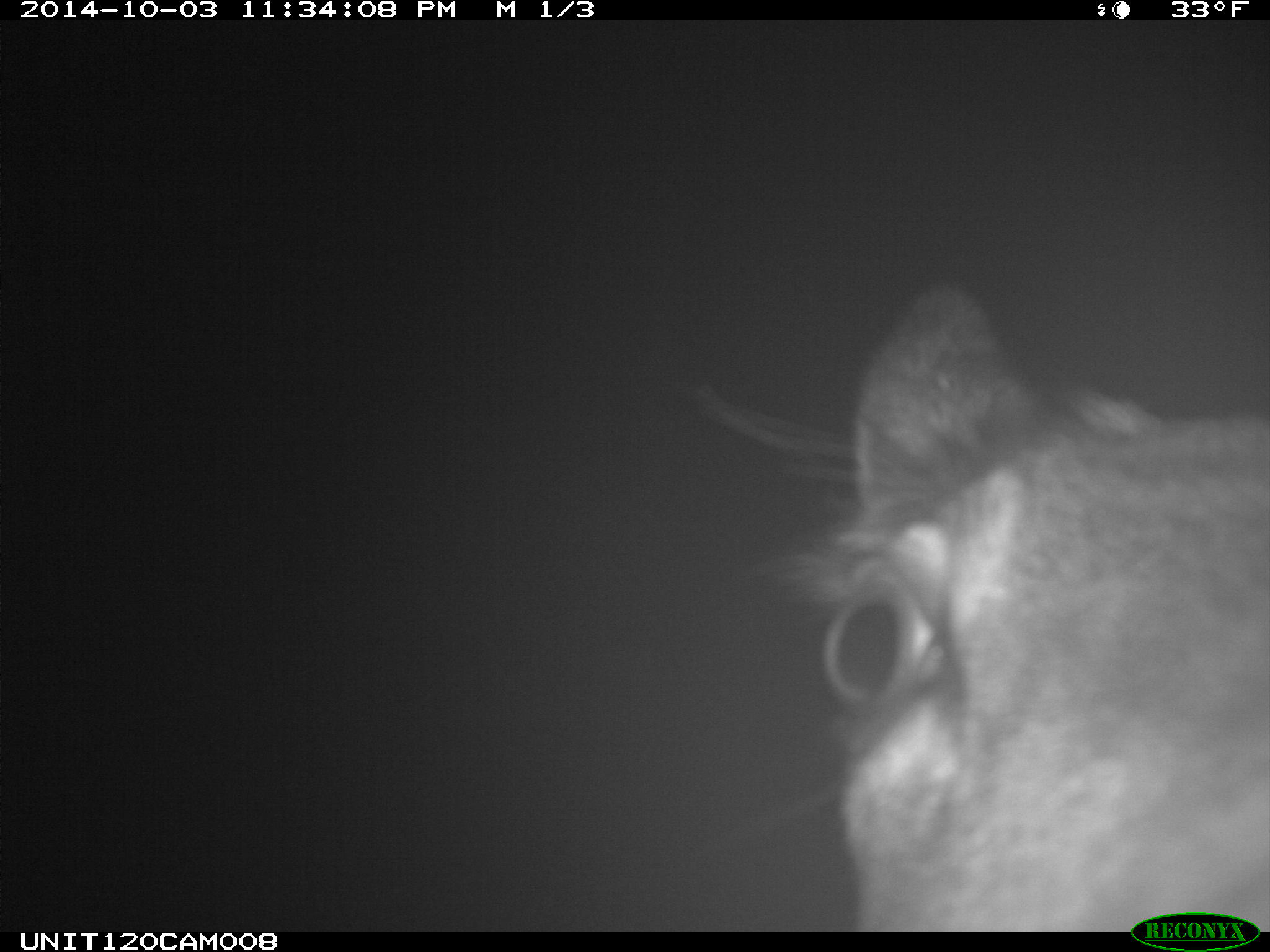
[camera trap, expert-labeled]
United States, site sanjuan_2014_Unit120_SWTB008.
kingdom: Animalia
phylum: Chordata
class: Mammalia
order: Artiodactyla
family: Cervidae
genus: Cervus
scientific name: Cervus elaphus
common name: red deer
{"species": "Cervus elaphus (red deer)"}